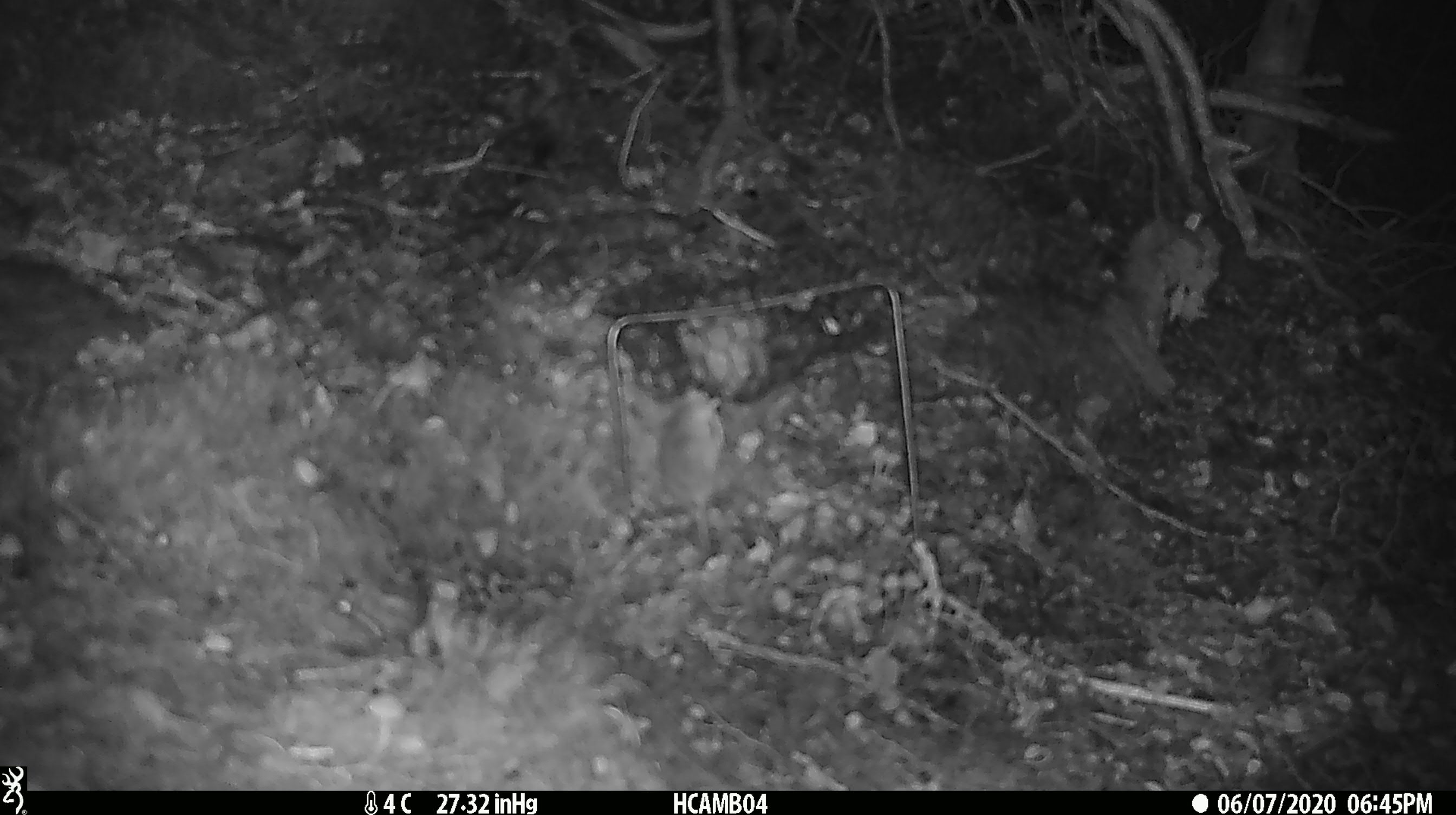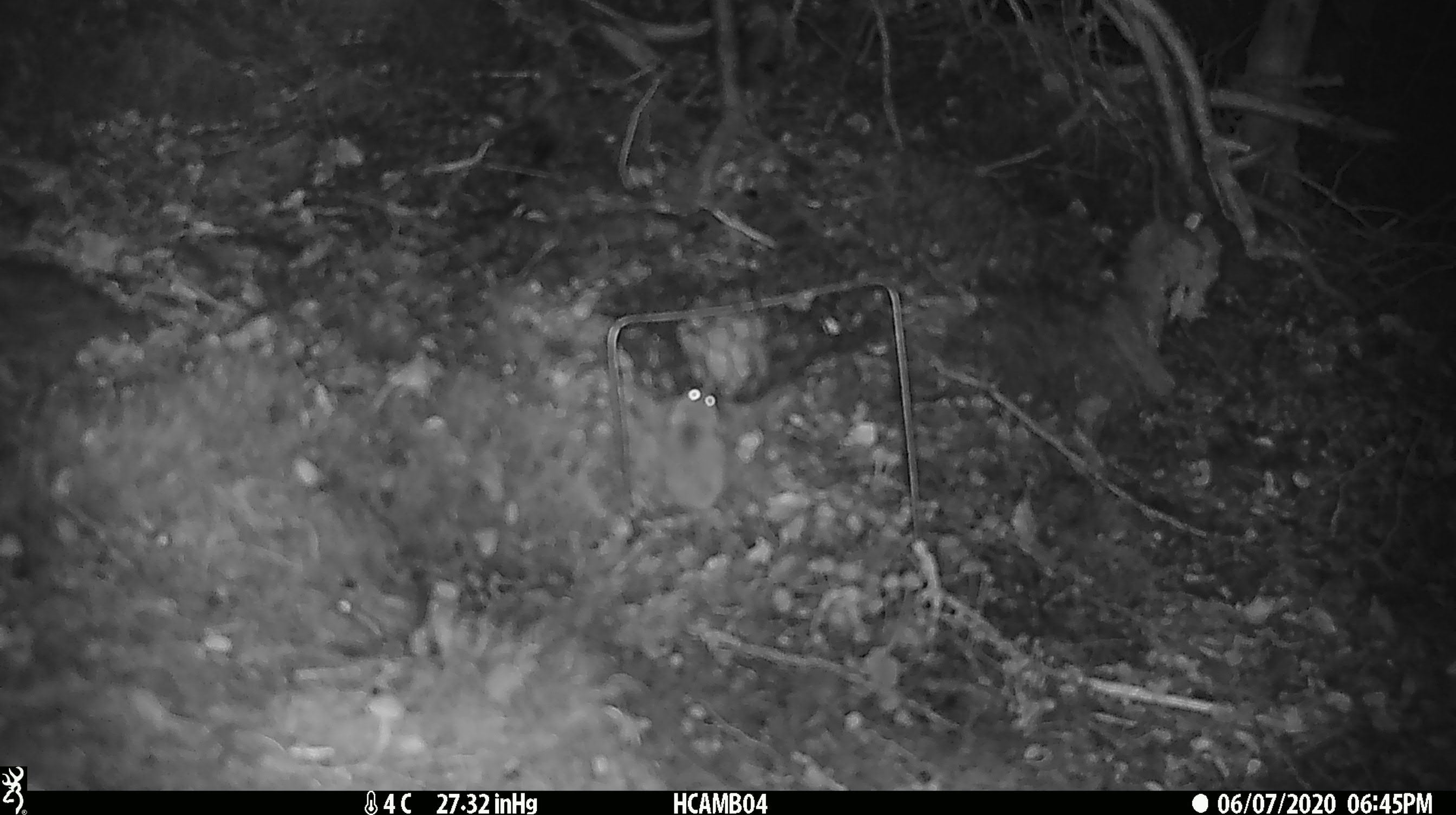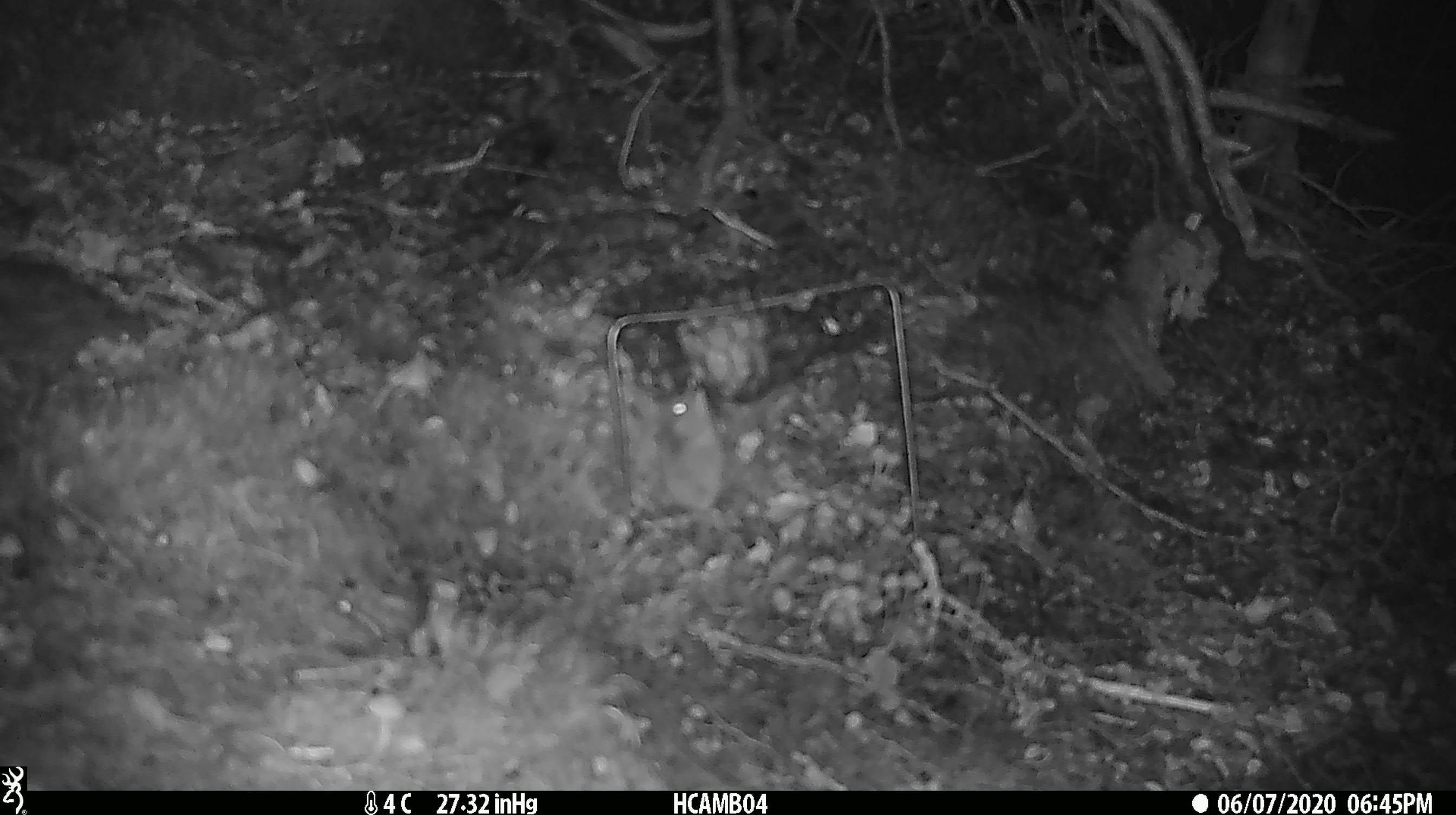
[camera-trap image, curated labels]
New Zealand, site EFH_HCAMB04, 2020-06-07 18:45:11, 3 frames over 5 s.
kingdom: Animalia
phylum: Chordata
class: Mammalia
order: Rodentia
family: Muridae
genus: Mus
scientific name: Mus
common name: mouse